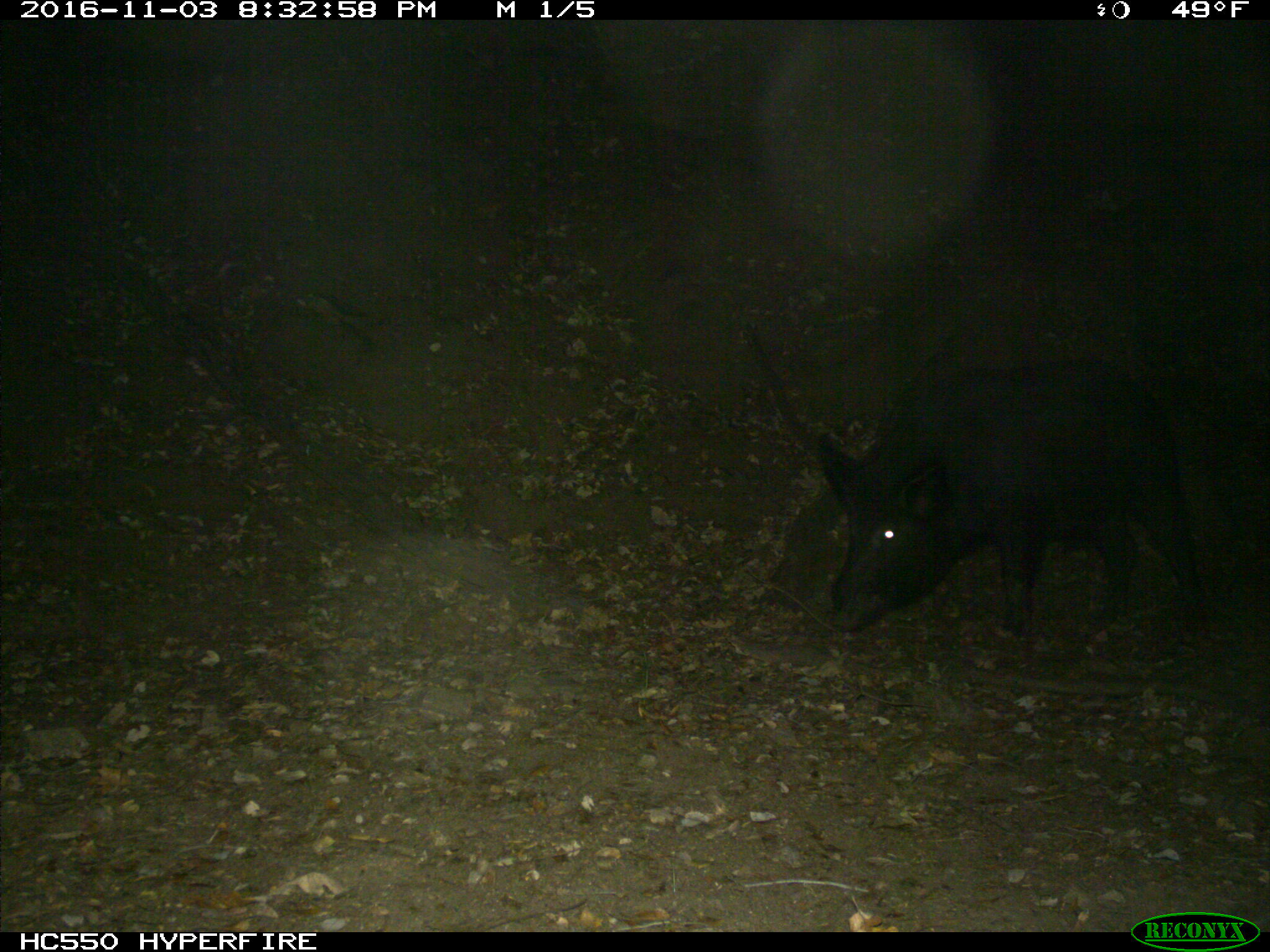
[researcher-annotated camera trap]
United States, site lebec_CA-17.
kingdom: Animalia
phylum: Chordata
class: Mammalia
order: Artiodactyla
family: Suidae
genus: Sus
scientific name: Sus scrofa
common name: wild boar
Sus scrofa (wild boar).